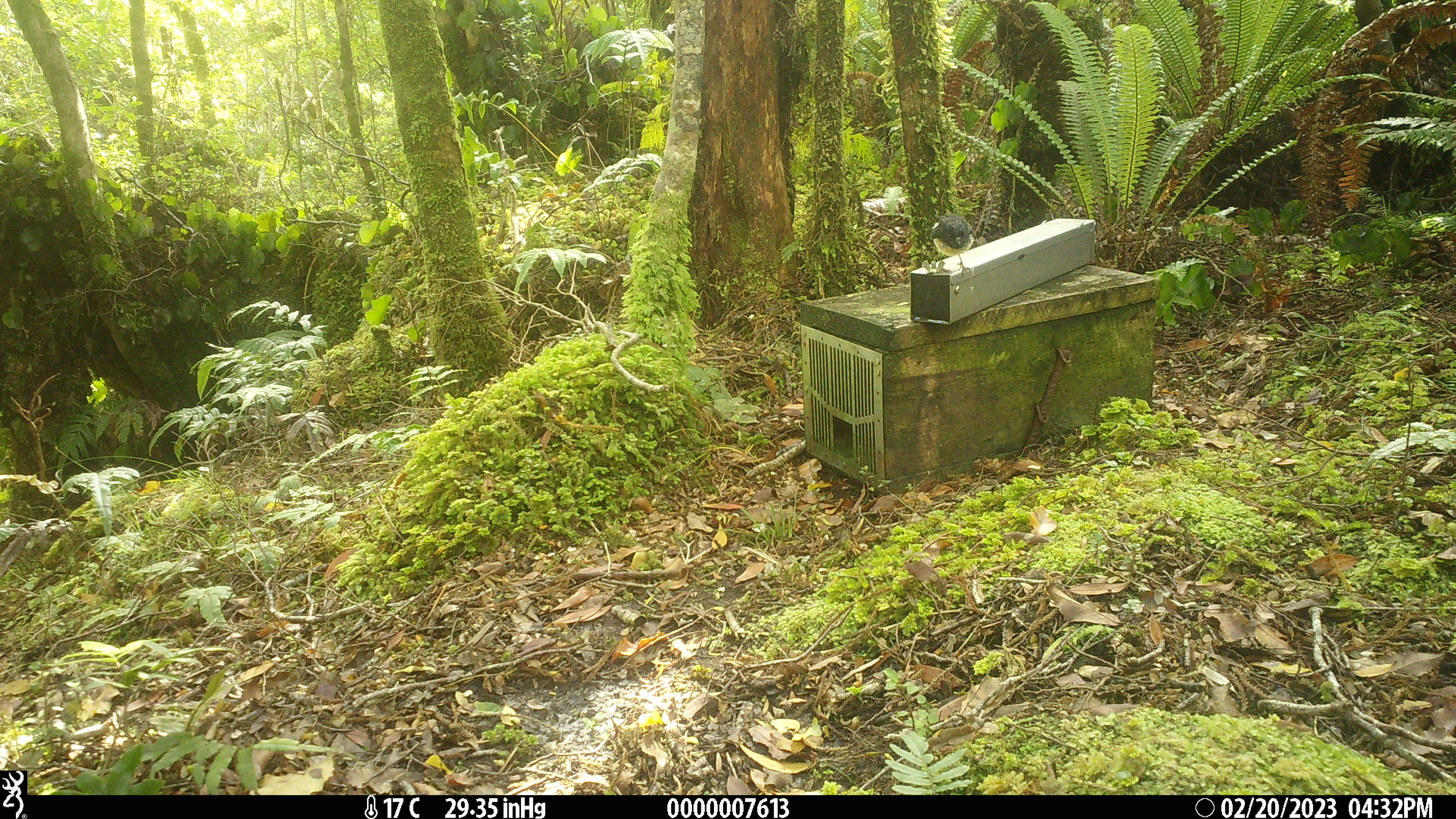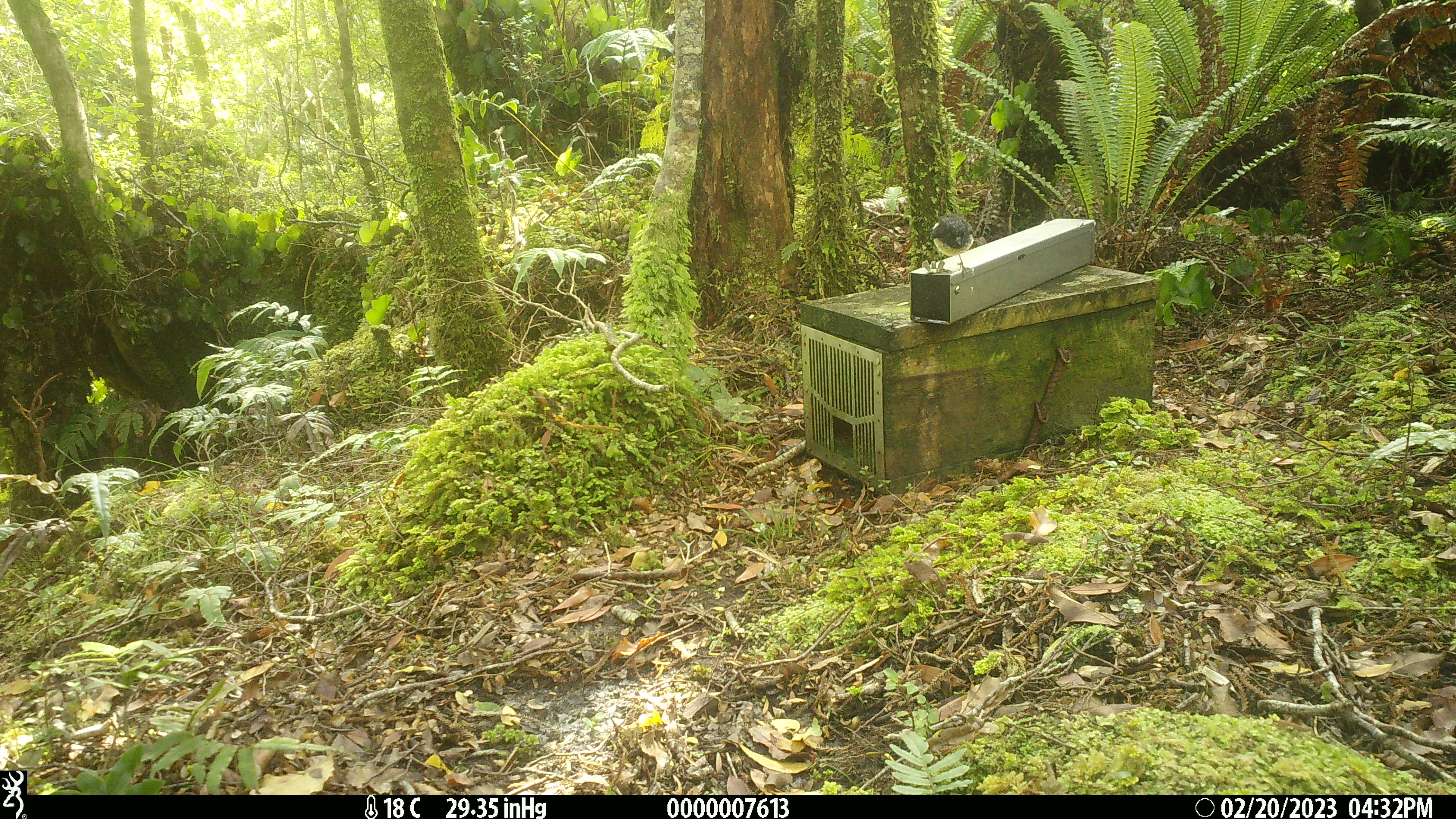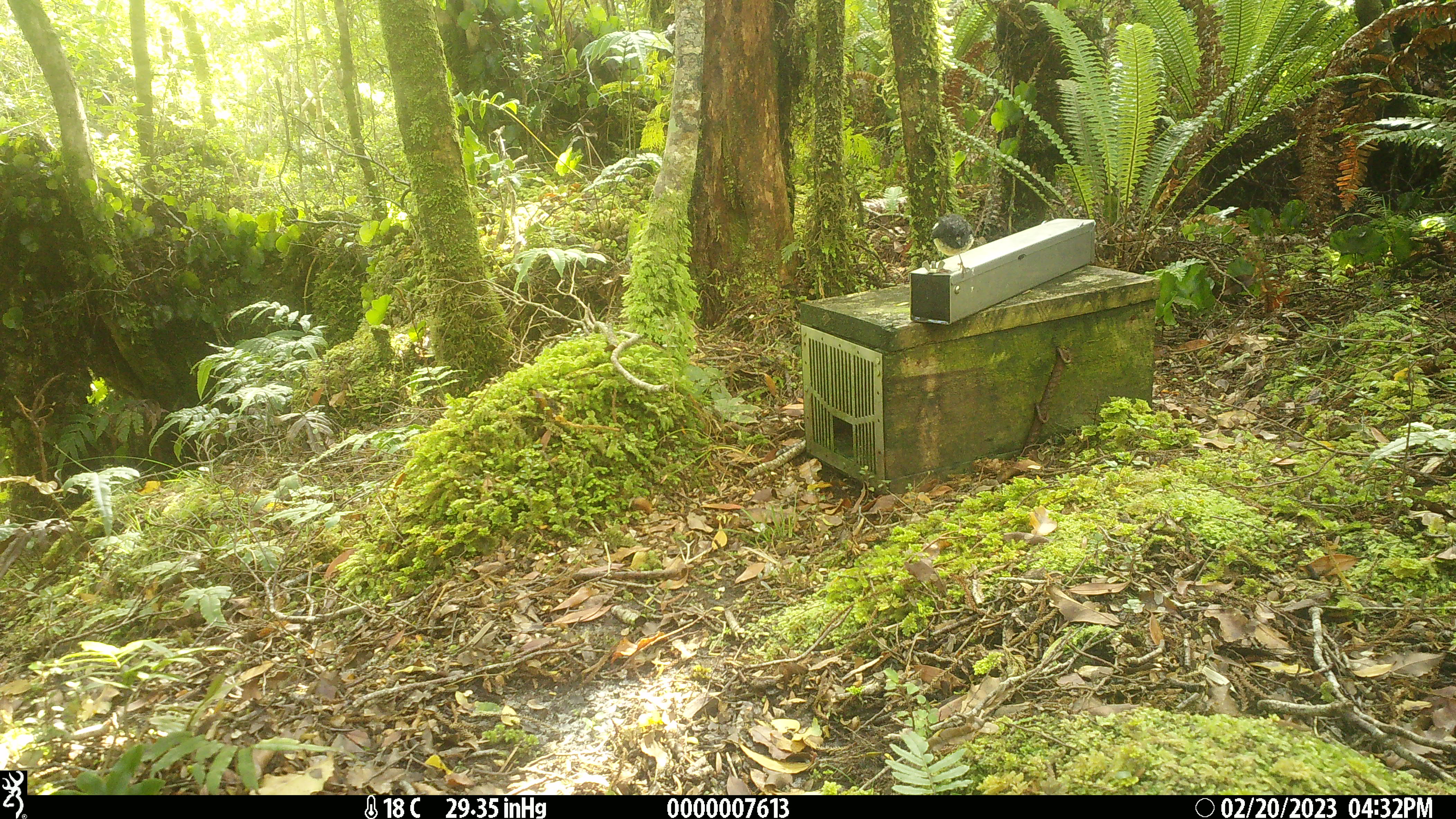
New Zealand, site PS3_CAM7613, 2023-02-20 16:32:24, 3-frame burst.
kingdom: Animalia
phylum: Chordata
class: Aves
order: Passeriformes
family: Petroicidae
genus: Petroica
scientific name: Petroica macrocephala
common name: tomtit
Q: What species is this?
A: Tomtit (Petroica macrocephala).